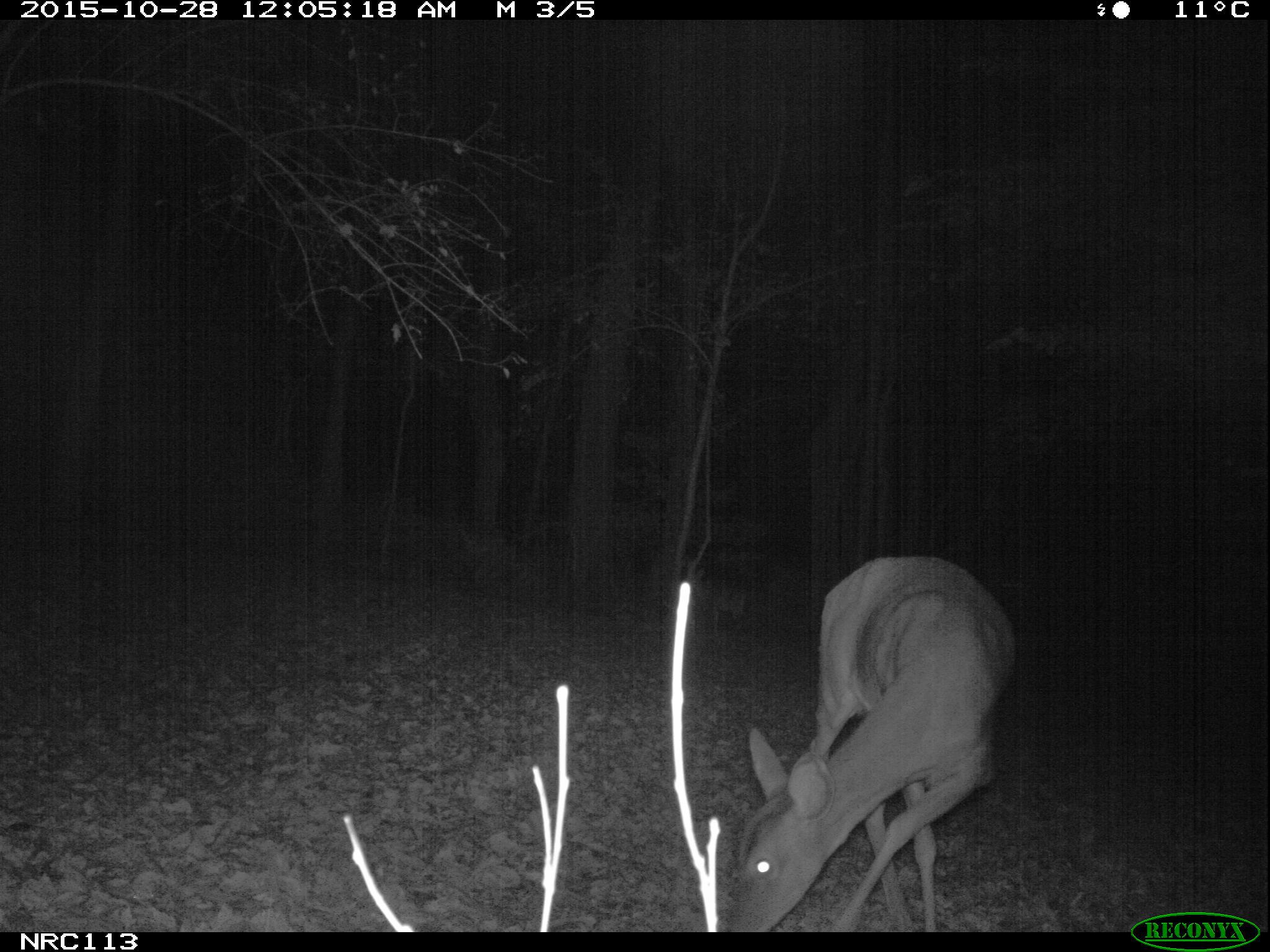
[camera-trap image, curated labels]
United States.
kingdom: Animalia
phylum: Chordata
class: Mammalia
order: Artiodactyla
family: Cervidae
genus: Odocoileus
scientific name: Odocoileus virginianus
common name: white-tailed deer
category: White Tailed Deer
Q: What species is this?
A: White Tailed Deer (white-tailed deer) (Odocoileus virginianus).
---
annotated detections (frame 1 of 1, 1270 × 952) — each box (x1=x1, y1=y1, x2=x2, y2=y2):
White Tailed Deer: (x1=721, y1=549, x2=1029, y2=939)